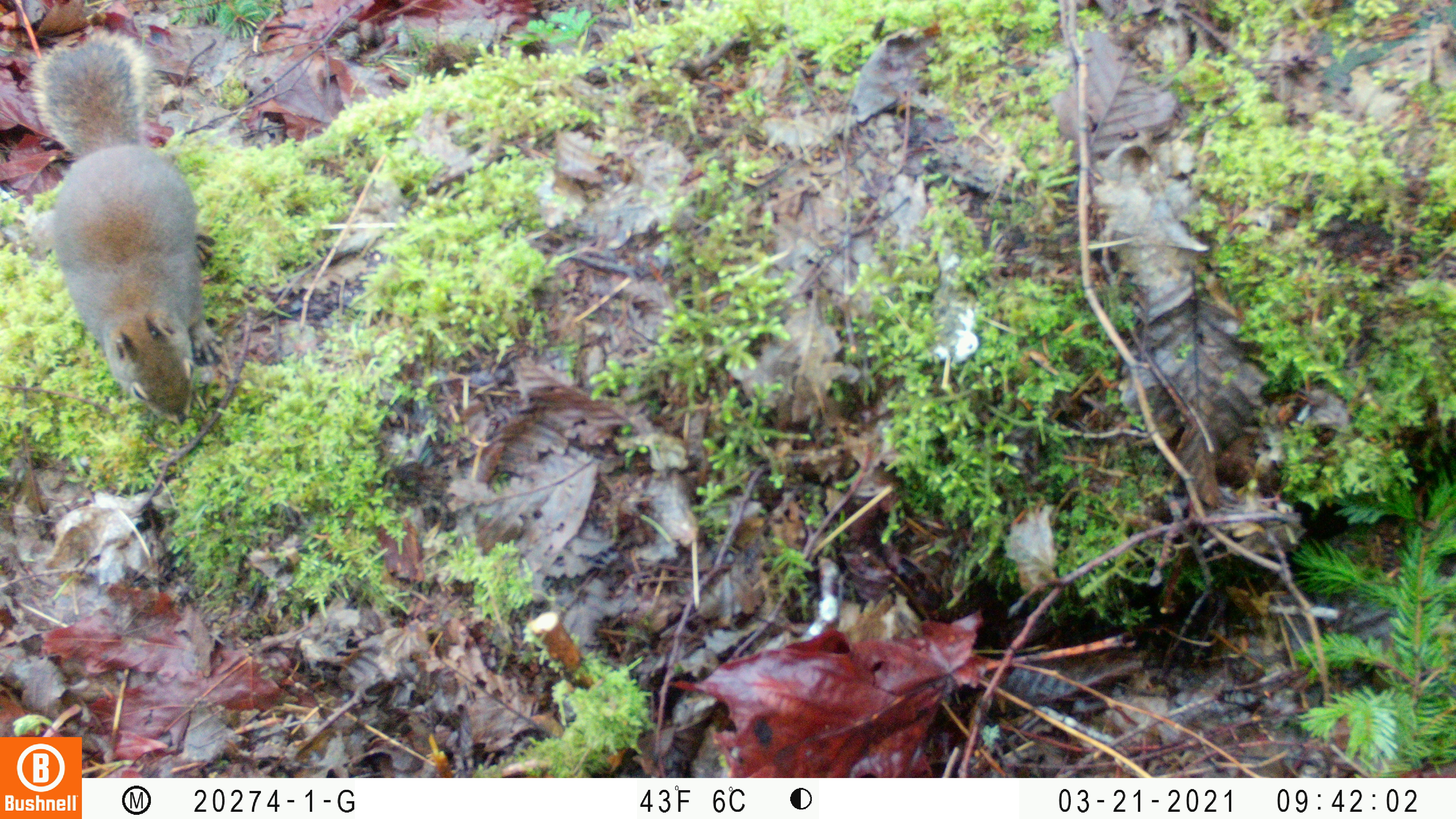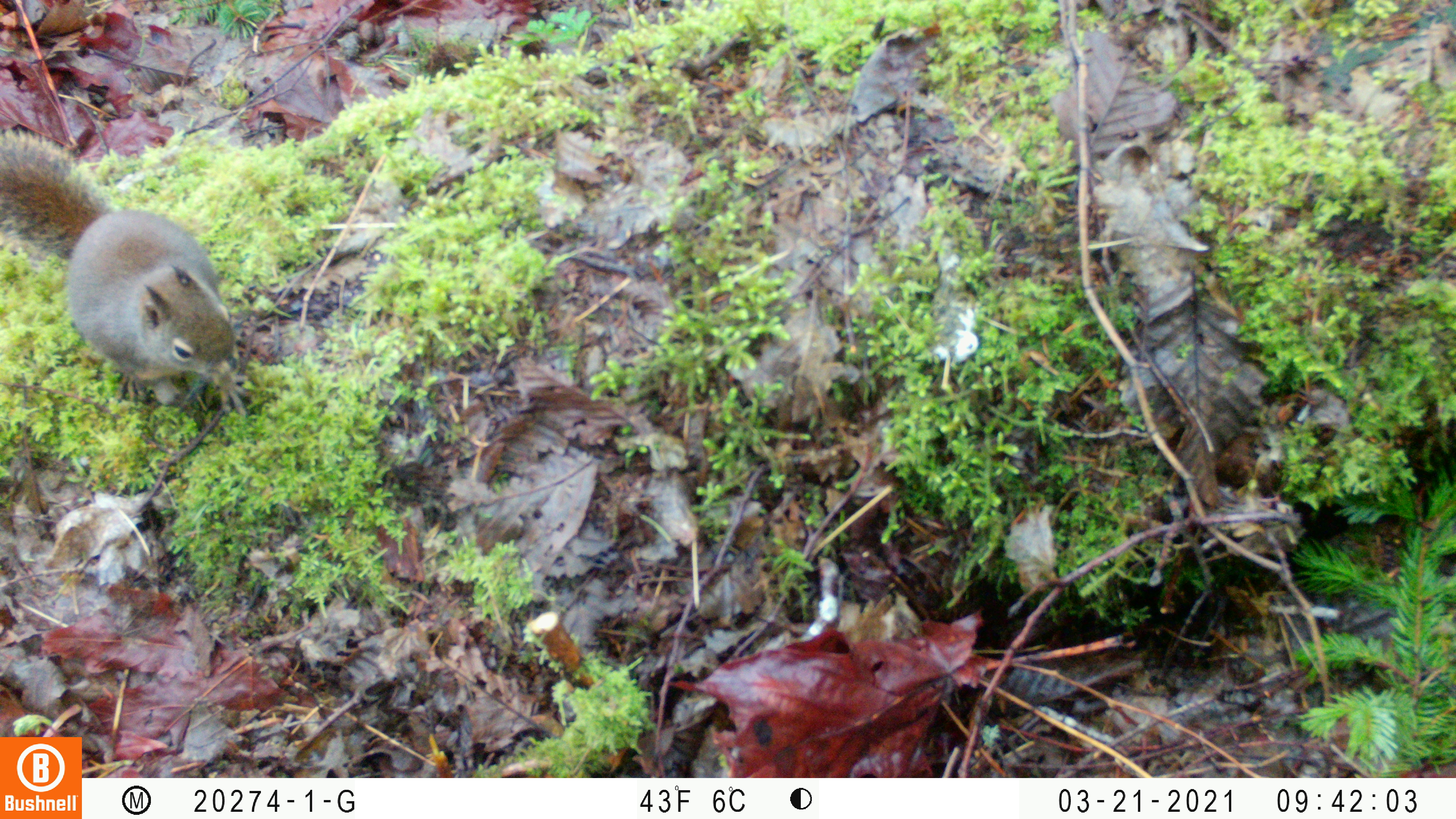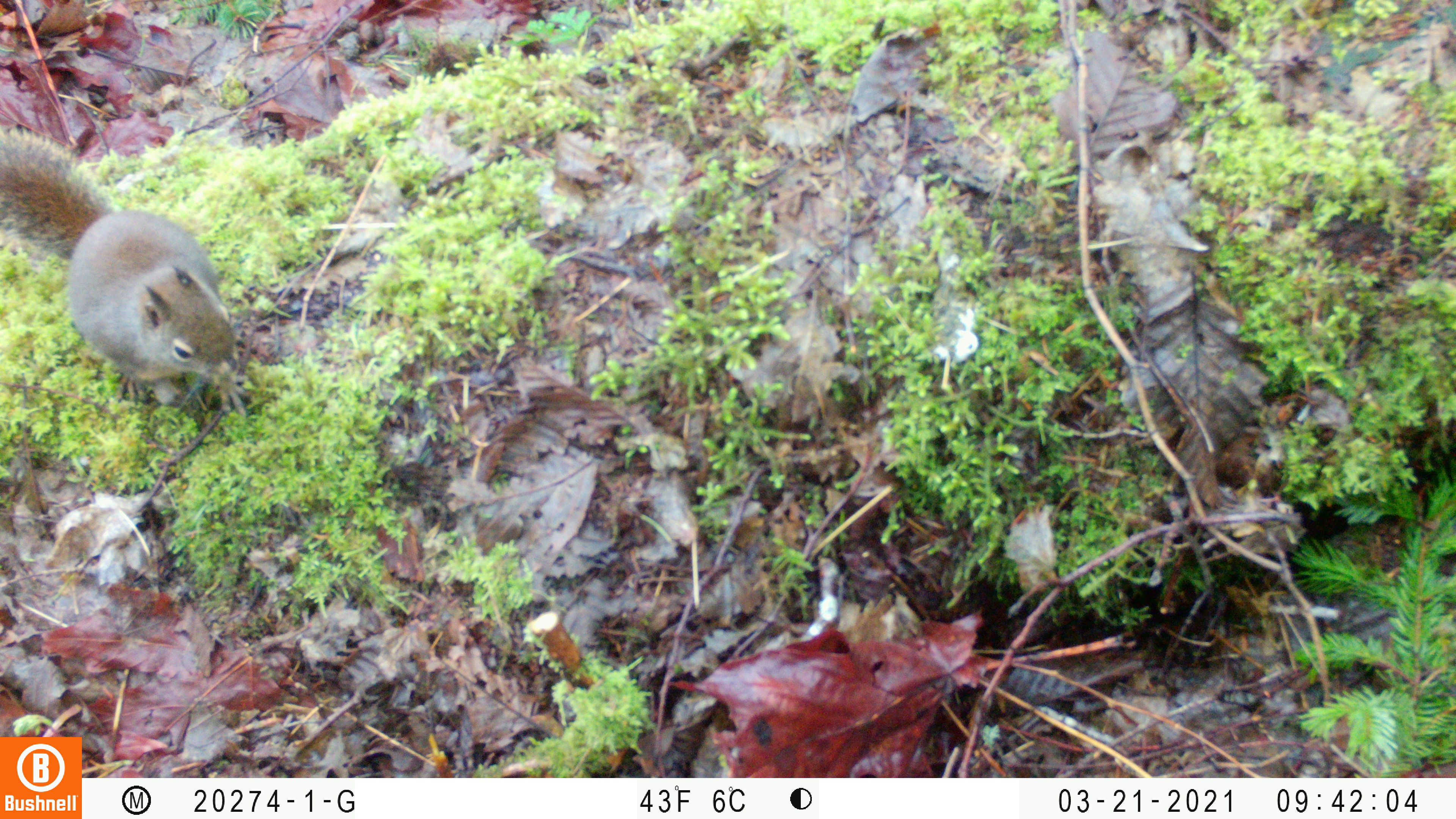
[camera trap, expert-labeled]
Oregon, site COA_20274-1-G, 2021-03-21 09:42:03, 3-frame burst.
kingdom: Animalia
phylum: Chordata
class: Mammalia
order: Rodentia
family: Sciuridae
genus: Tamiasciurus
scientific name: Tamiasciurus douglasii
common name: douglas squirrel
Douglas squirrel (Tamiasciurus douglasii).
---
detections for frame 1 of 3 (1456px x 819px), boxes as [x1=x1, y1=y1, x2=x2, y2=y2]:
douglas squirrel: [x1=24, y1=33, x2=226, y2=428]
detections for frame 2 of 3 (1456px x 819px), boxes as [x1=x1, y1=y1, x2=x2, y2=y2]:
douglas squirrel: [x1=4, y1=124, x2=254, y2=424]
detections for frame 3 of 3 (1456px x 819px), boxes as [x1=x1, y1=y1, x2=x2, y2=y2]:
douglas squirrel: [x1=1, y1=117, x2=261, y2=430]